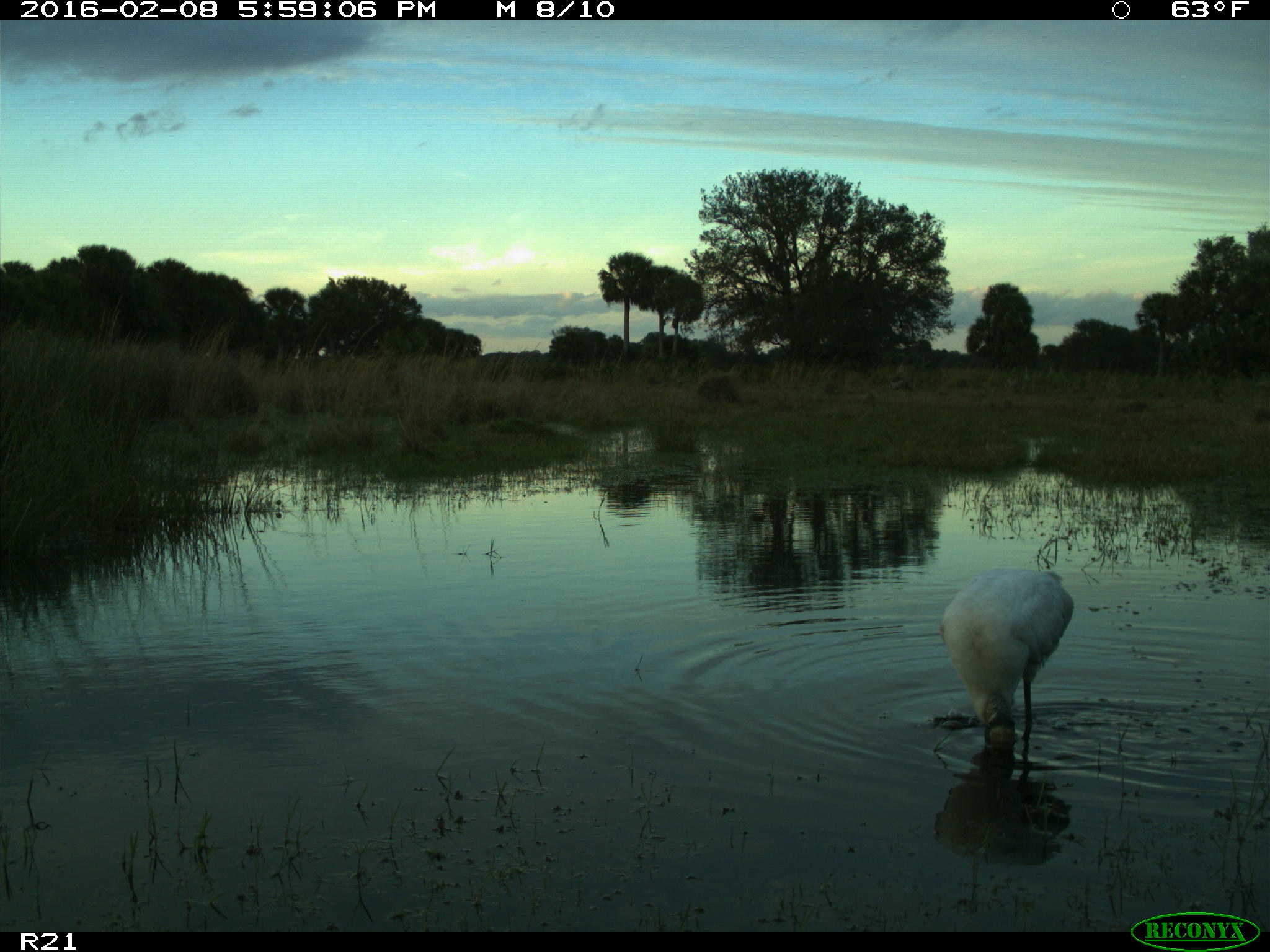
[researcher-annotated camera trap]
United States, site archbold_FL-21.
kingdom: Animalia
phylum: Chordata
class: Aves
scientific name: Aves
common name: birds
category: unidentified bird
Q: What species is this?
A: Unidentified bird (birds) (Aves).